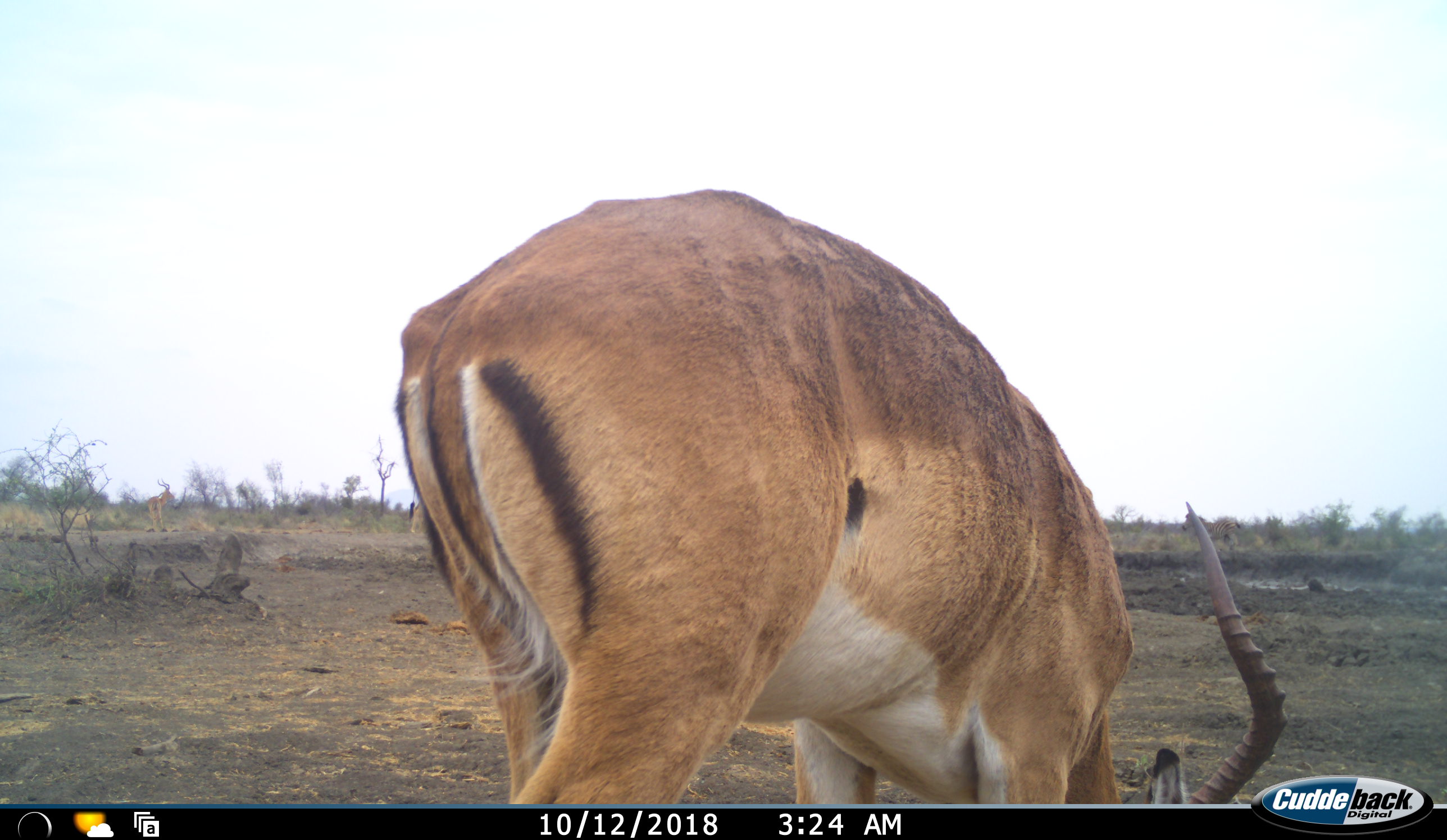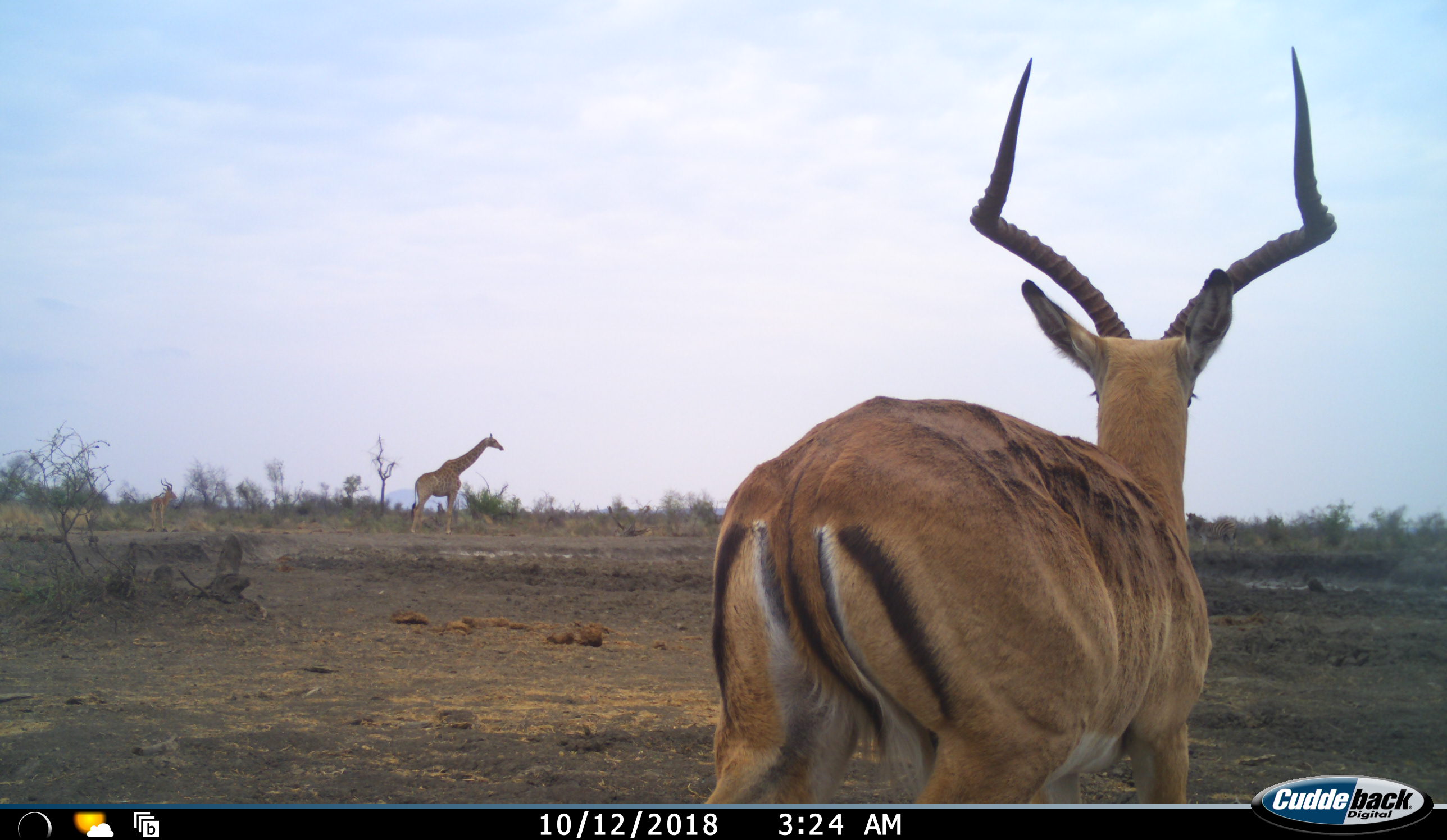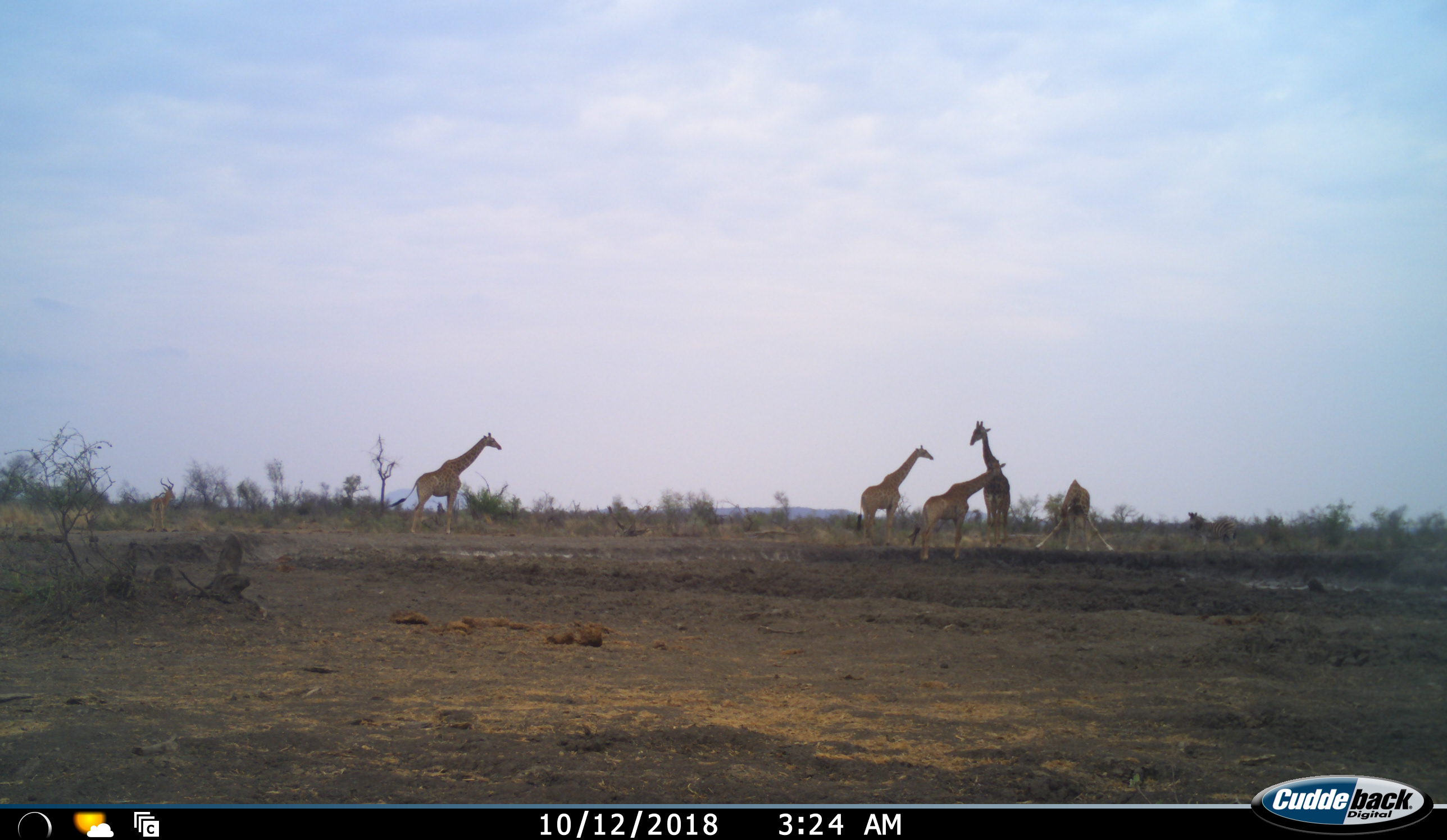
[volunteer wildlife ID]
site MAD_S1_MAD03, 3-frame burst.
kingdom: Animalia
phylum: Chordata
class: Mammalia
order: Artiodactyla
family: Giraffidae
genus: Giraffa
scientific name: Giraffa camelopardalis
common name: giraffe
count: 5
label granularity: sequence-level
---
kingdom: Animalia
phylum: Chordata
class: Mammalia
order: Artiodactyla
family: Bovidae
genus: Aepyceros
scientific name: Aepyceros melampus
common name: impala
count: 2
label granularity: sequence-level